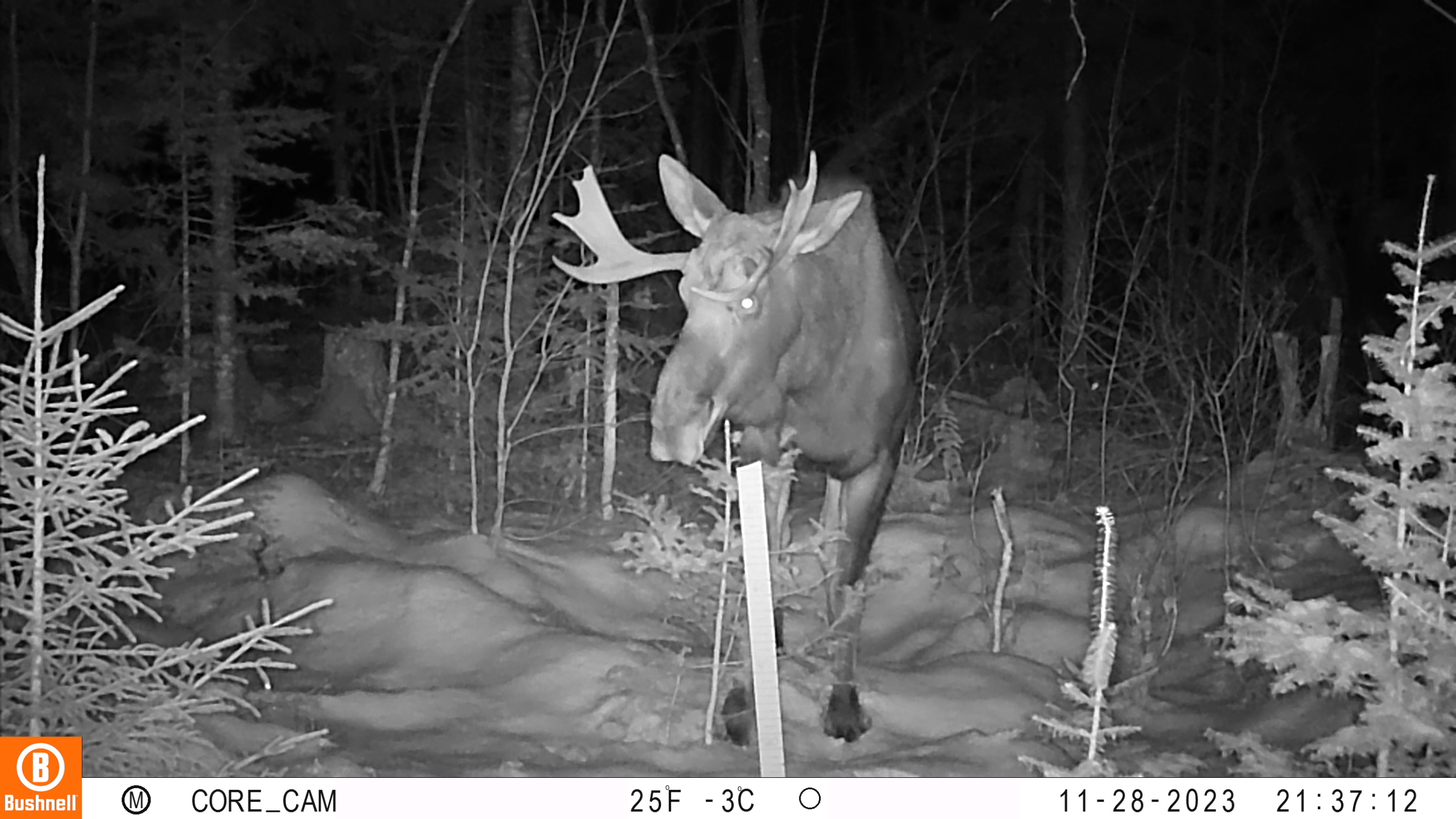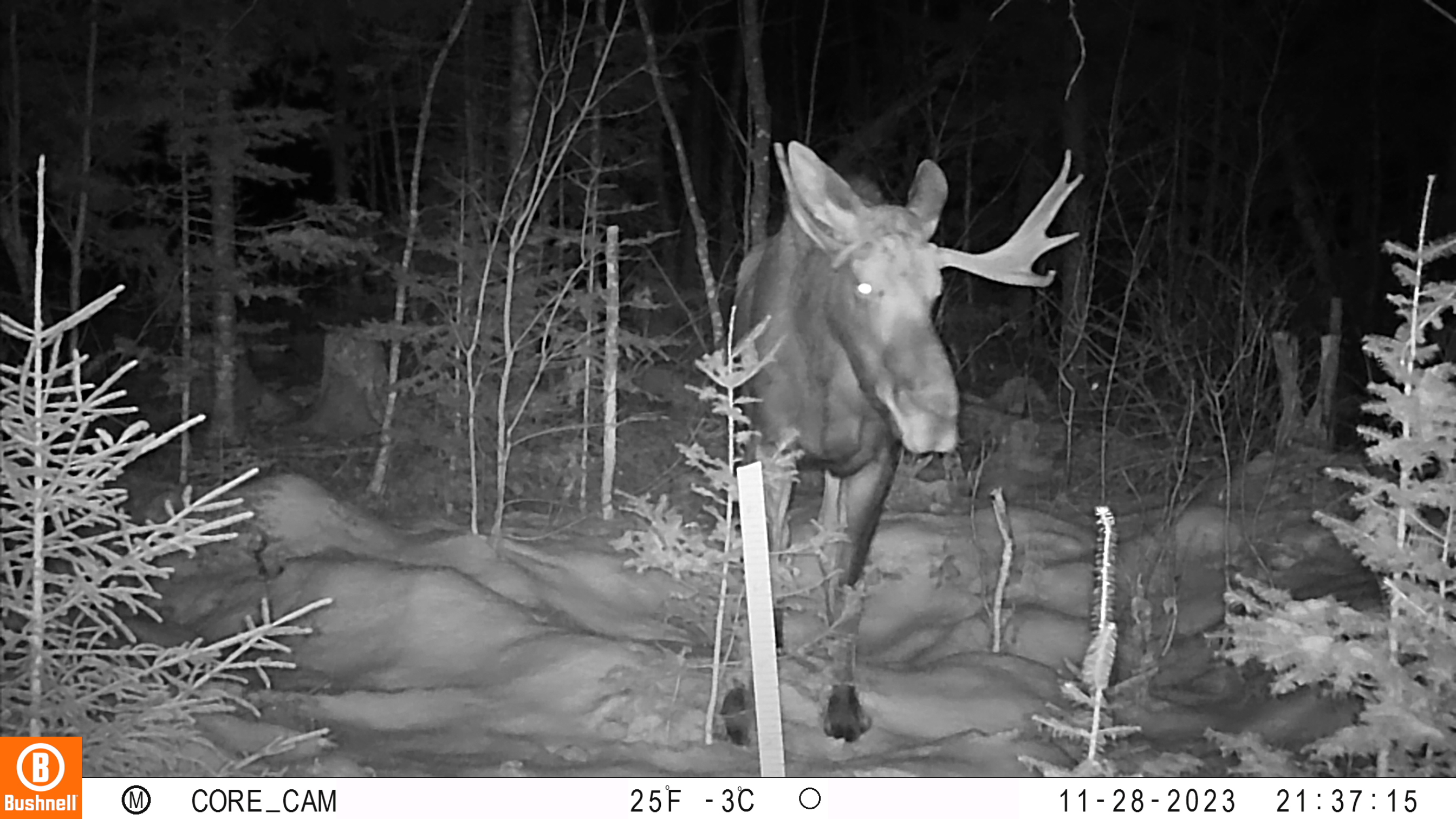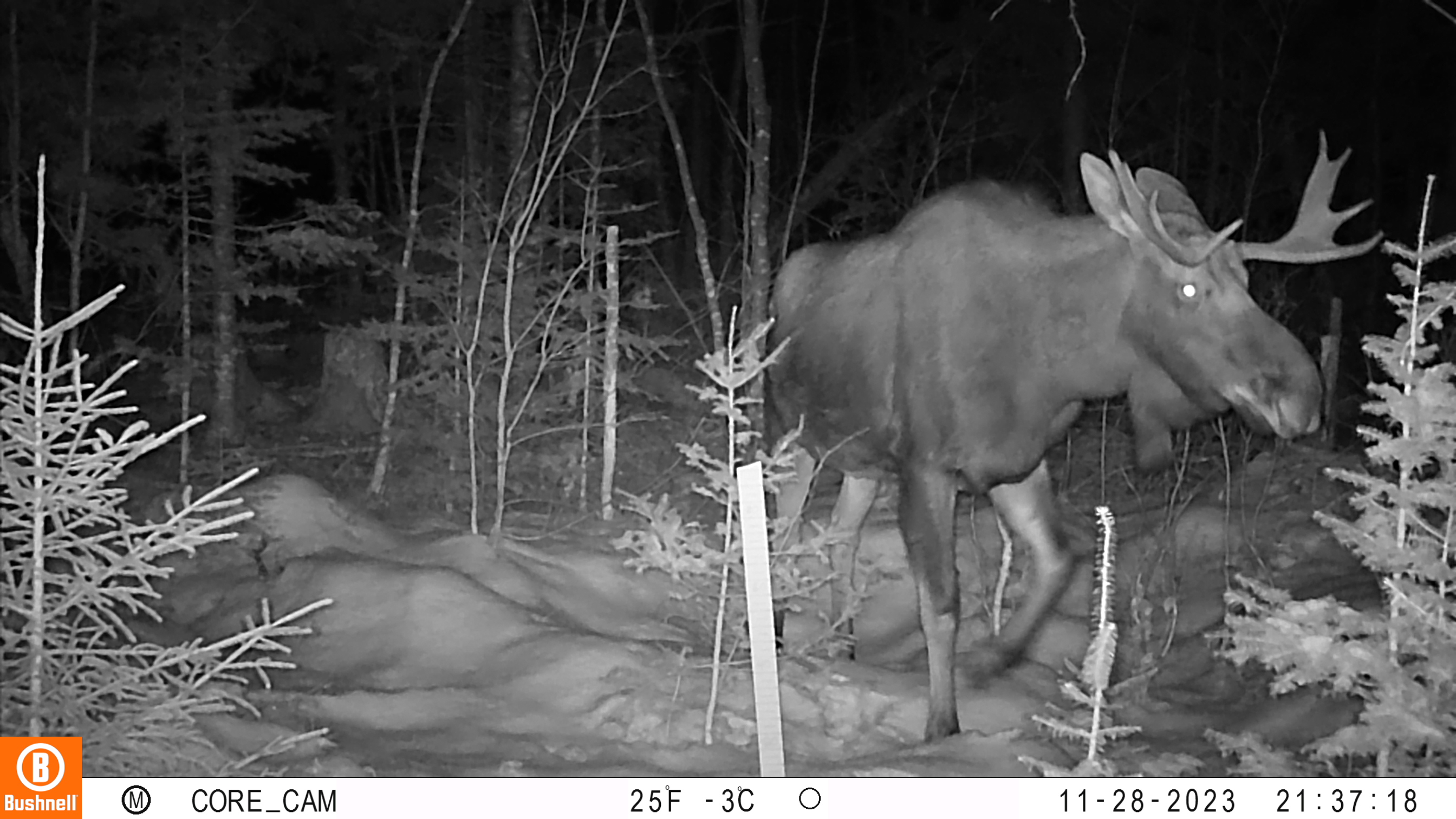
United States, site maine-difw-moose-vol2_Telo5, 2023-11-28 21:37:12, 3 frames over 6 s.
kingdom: Animalia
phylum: Chordata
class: Mammalia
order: Artiodactyla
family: Cervidae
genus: Alces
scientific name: Alces alces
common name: moose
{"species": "moose (Alces alces)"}